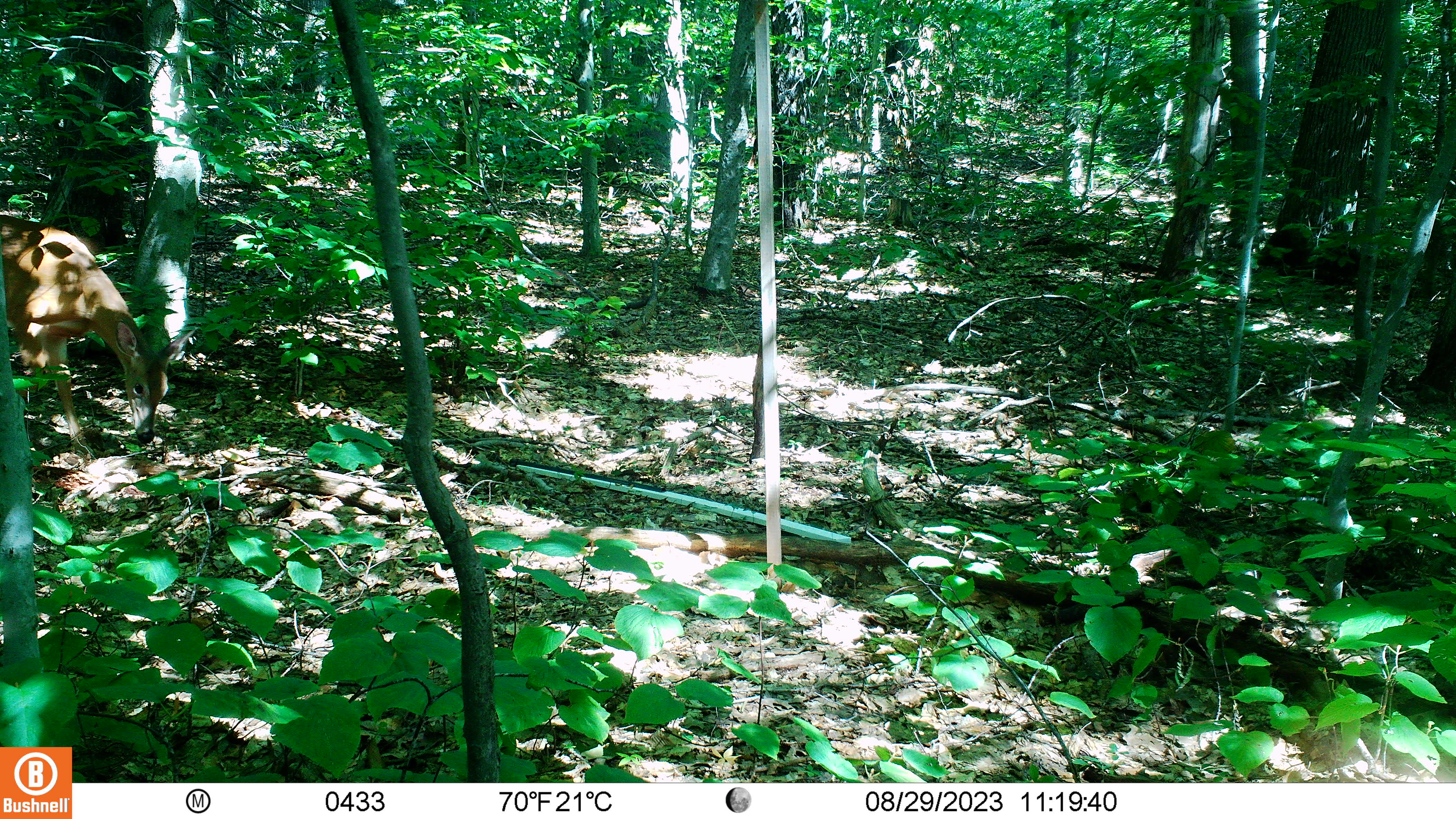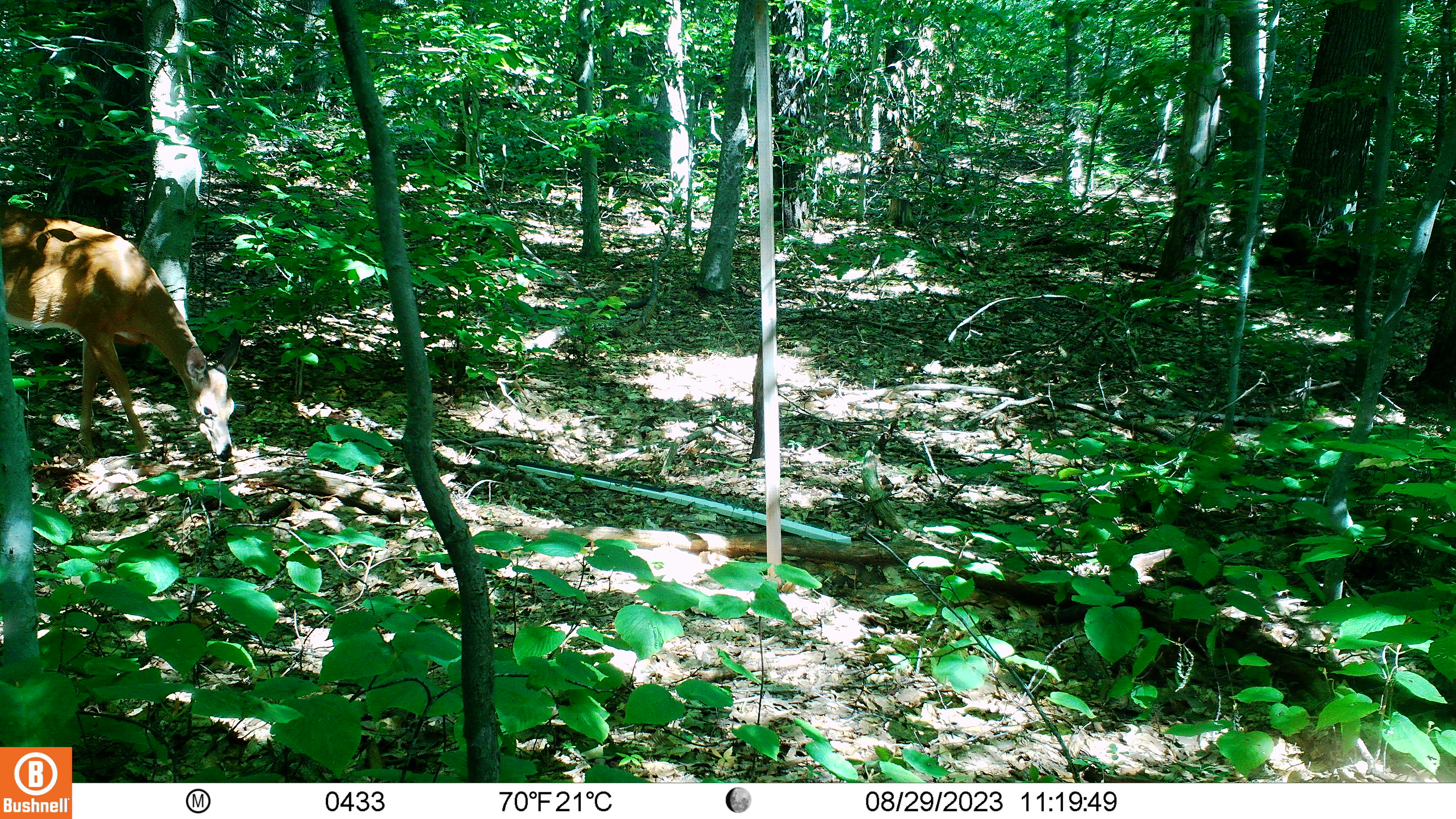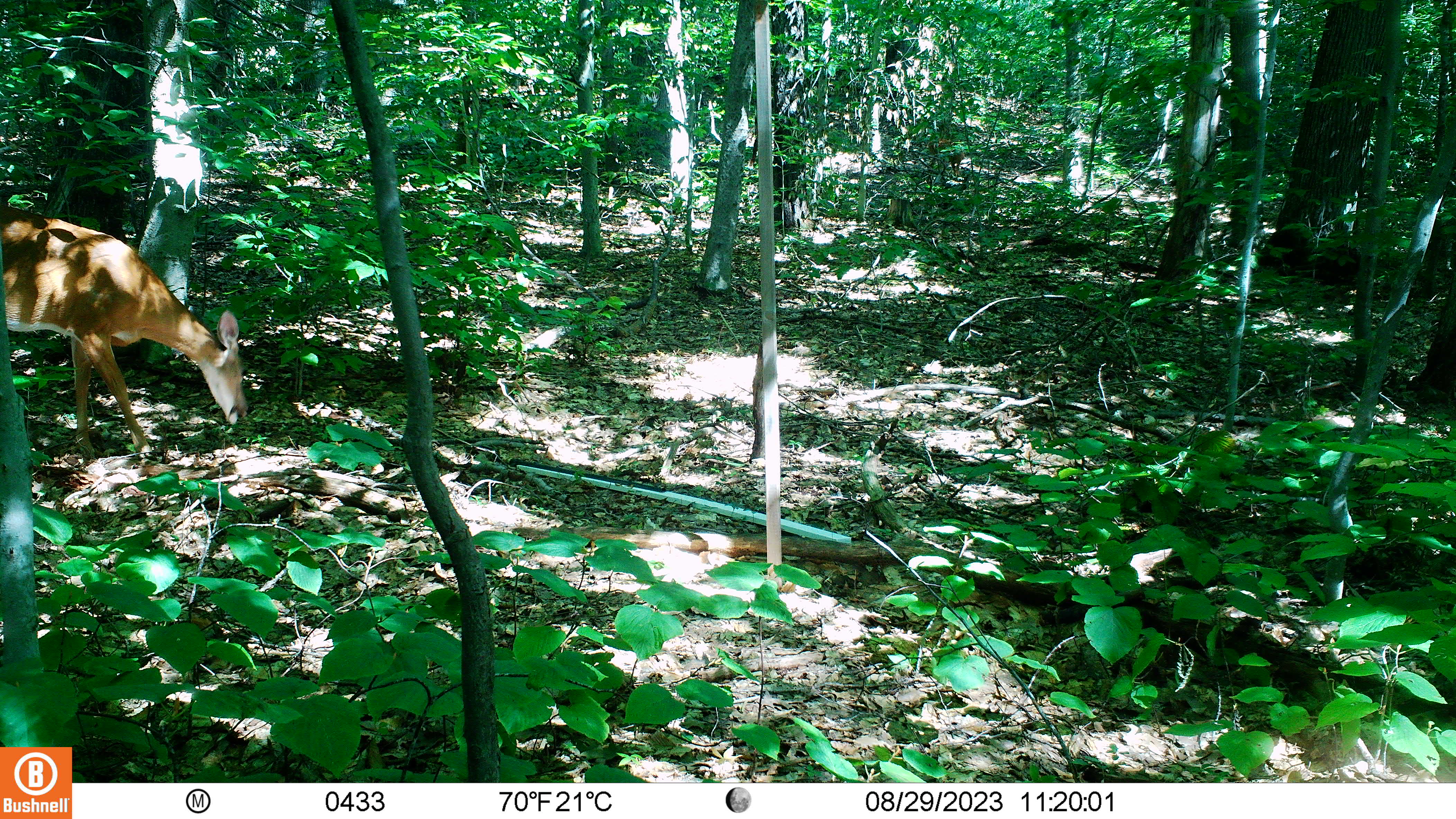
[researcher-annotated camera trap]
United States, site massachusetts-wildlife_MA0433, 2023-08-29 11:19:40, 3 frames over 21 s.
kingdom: Animalia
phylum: Chordata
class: Mammalia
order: Artiodactyla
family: Cervidae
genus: Odocoileus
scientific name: Odocoileus virginianus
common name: white-tailed deer